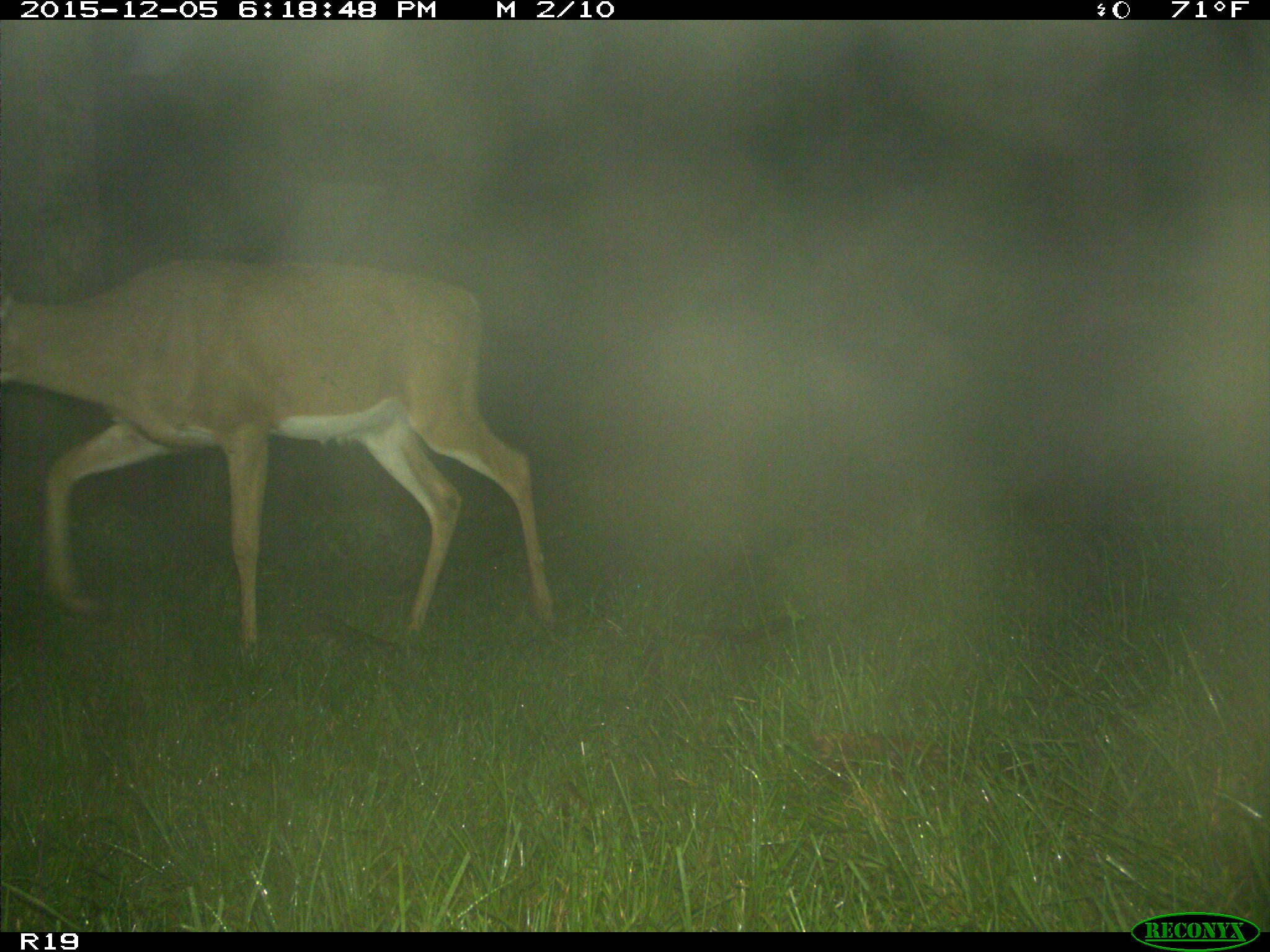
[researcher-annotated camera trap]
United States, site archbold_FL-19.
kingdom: Animalia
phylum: Chordata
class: Mammalia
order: Artiodactyla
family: Cervidae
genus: Odocoileus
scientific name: Odocoileus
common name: deer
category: unidentified deer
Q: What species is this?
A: Unidentified deer (deer) (Odocoileus).